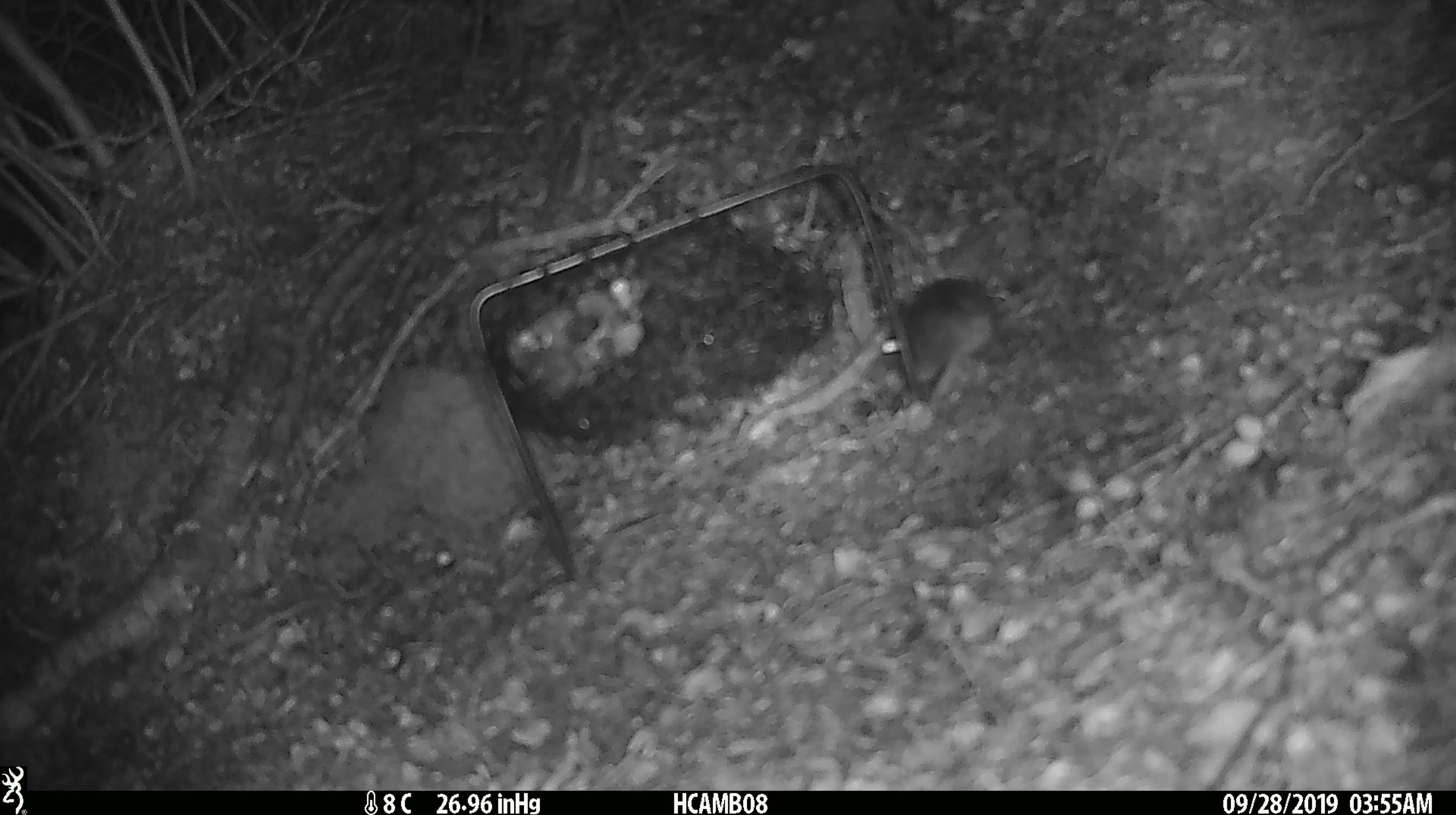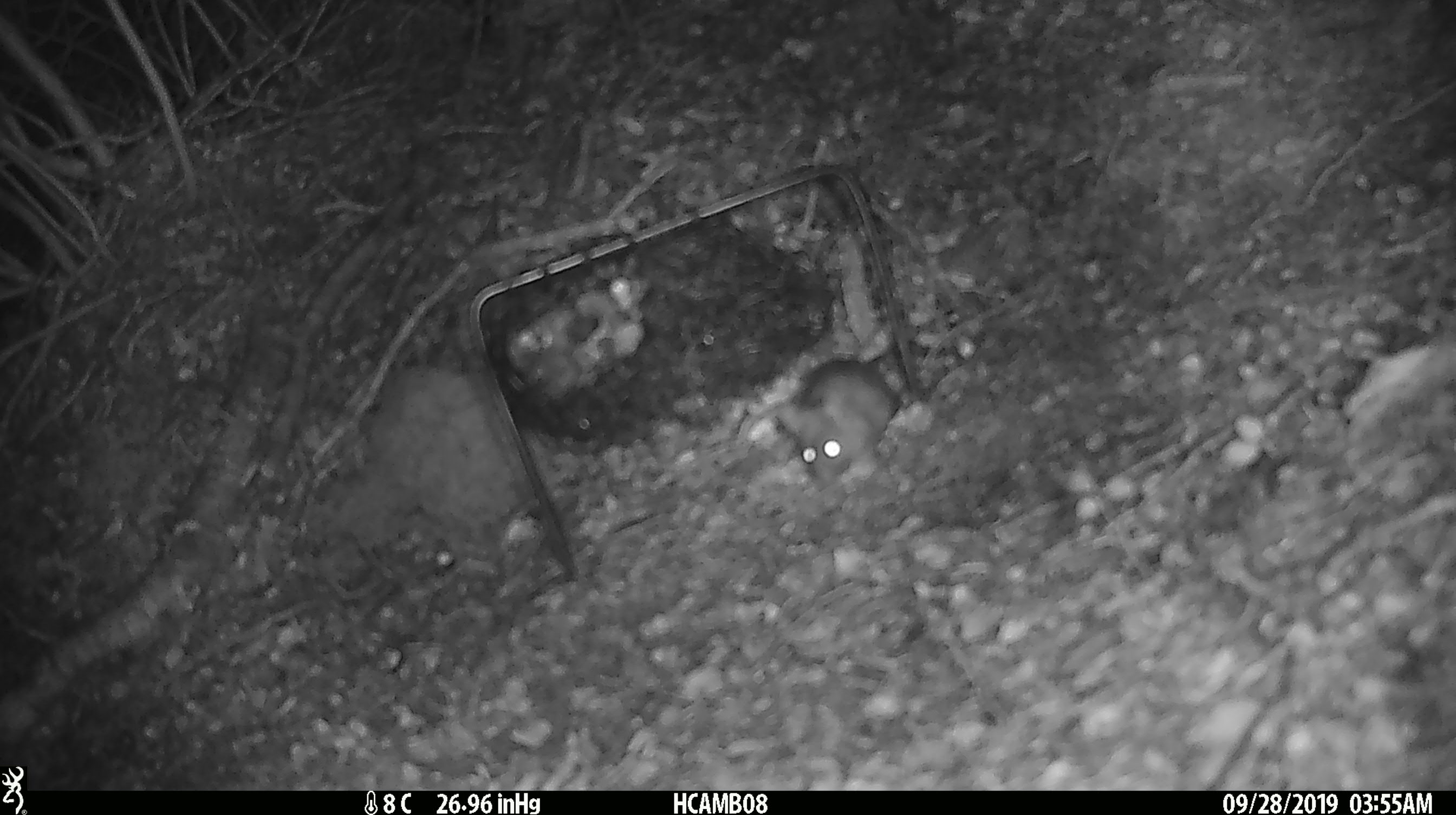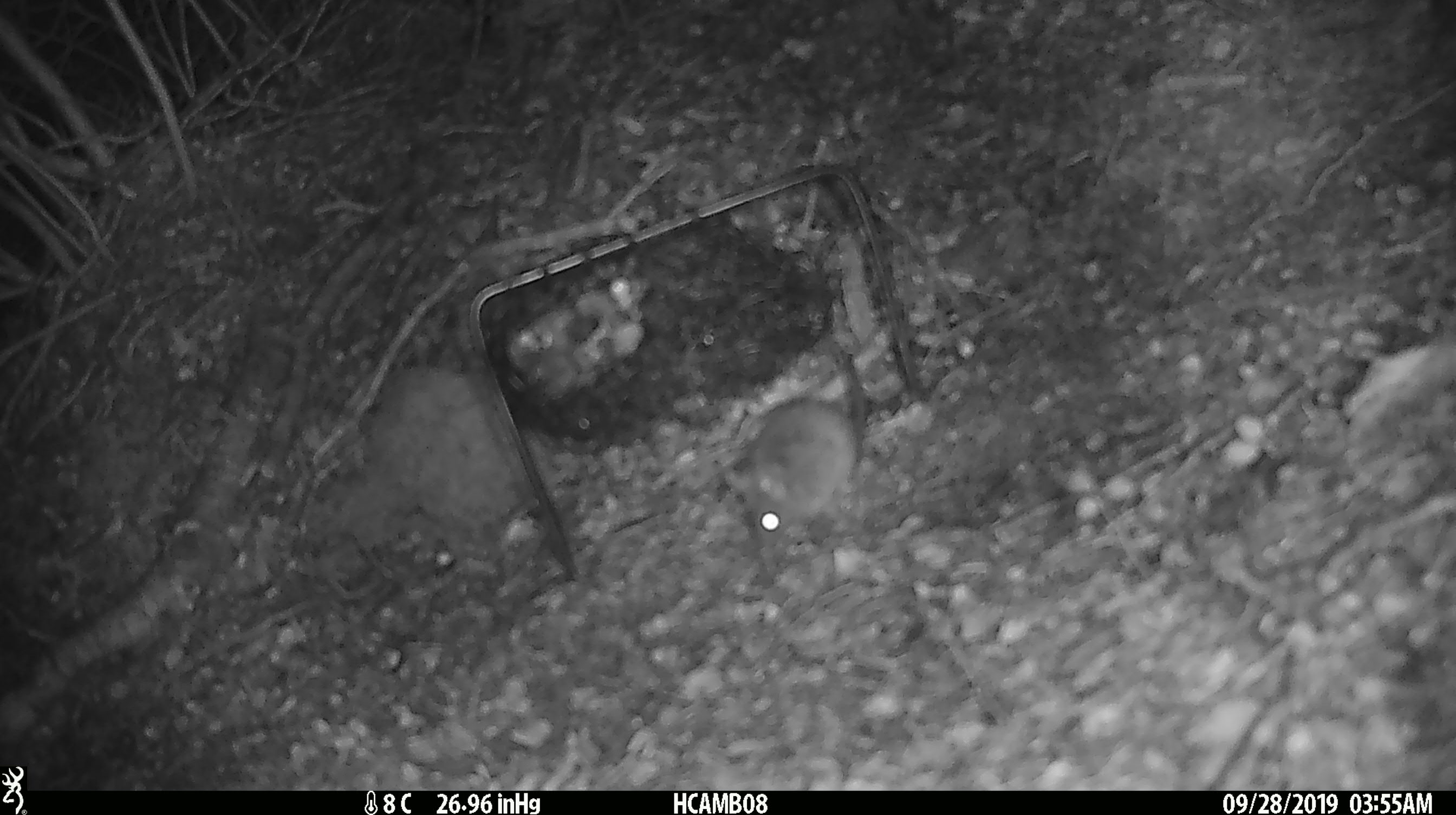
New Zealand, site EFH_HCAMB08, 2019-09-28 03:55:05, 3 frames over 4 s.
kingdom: Animalia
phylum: Chordata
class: Mammalia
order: Rodentia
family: Muridae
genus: Mus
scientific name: Mus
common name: mouse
Mouse (Mus).